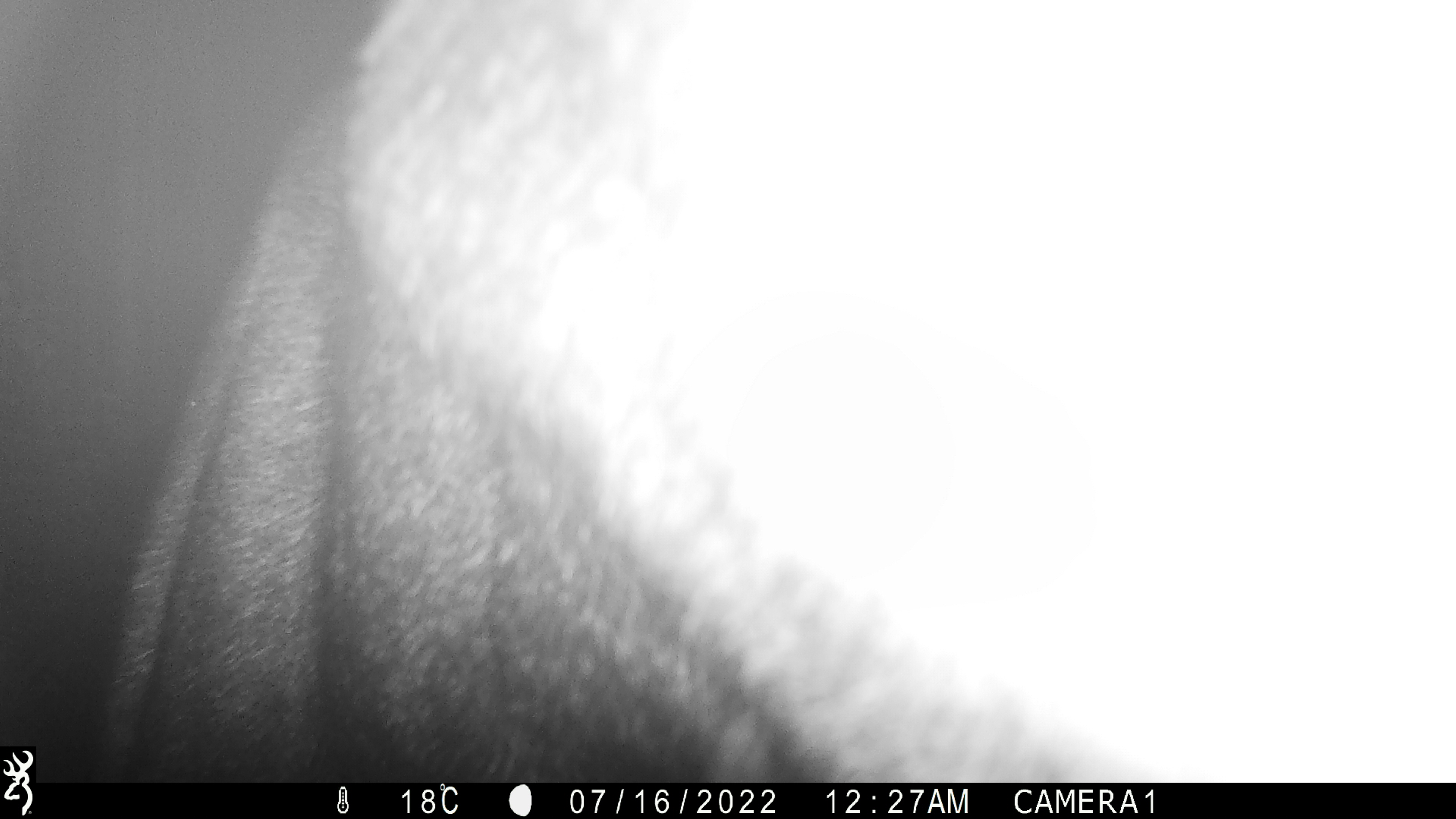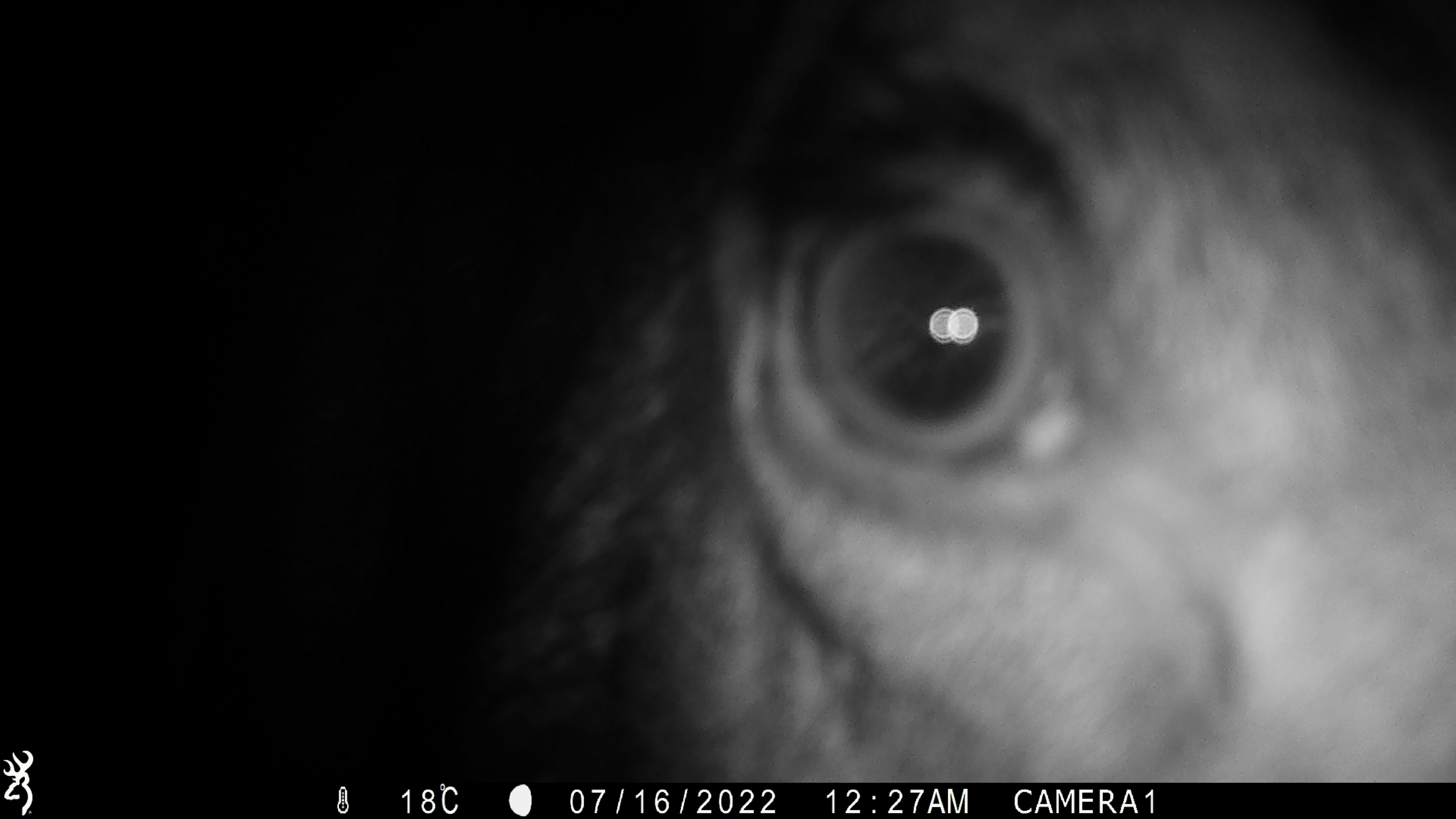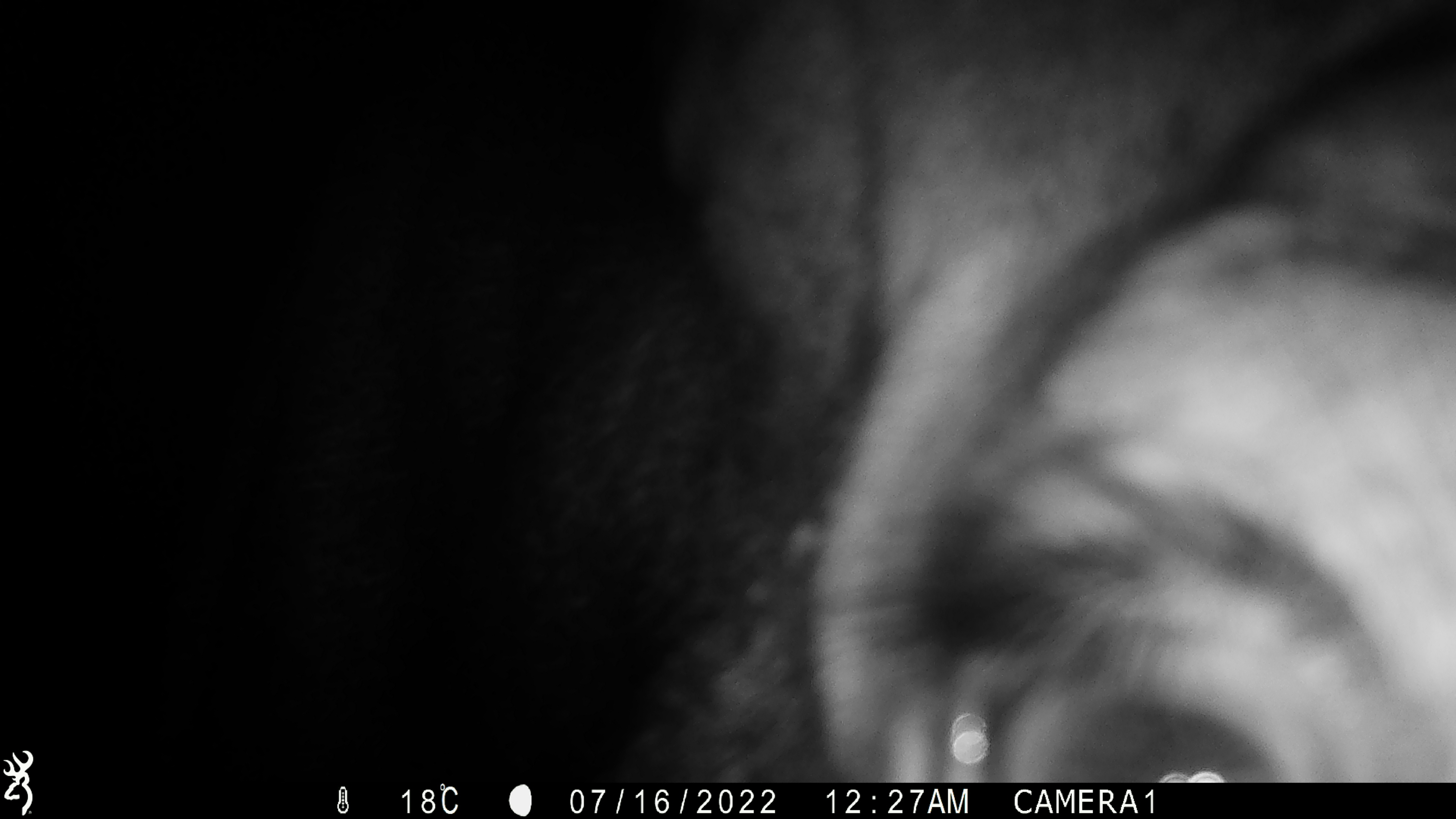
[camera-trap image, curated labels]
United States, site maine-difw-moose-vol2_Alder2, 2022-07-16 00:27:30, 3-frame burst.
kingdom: Animalia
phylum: Chordata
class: Mammalia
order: Artiodactyla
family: Cervidae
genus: Alces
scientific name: Alces alces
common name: moose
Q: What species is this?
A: Moose (Alces alces).